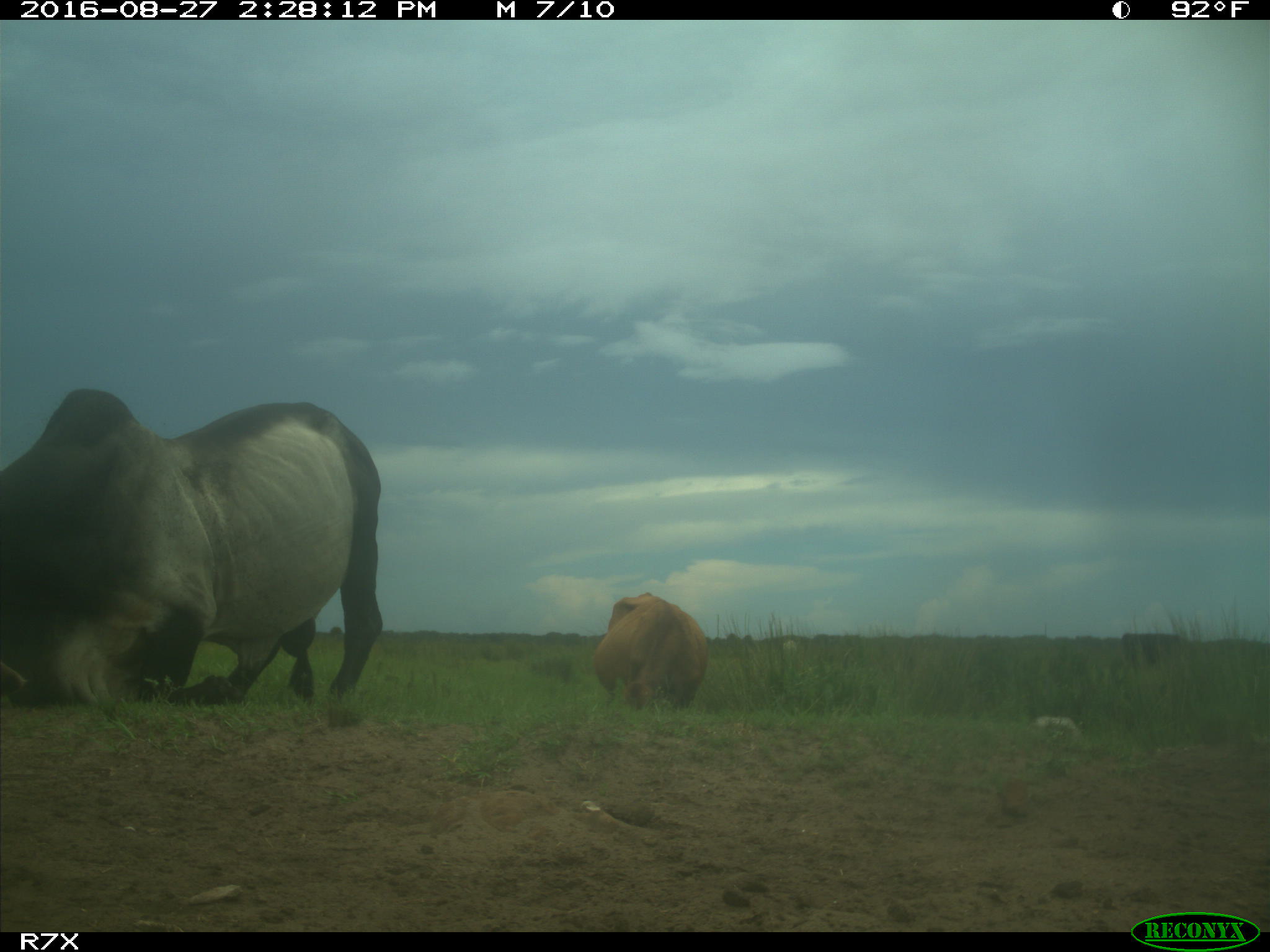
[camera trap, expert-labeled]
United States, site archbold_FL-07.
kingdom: Animalia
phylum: Chordata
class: Mammalia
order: Artiodactyla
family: Bovidae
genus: Bos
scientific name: Bos taurus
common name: domestic cow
Bos taurus (domestic cow).